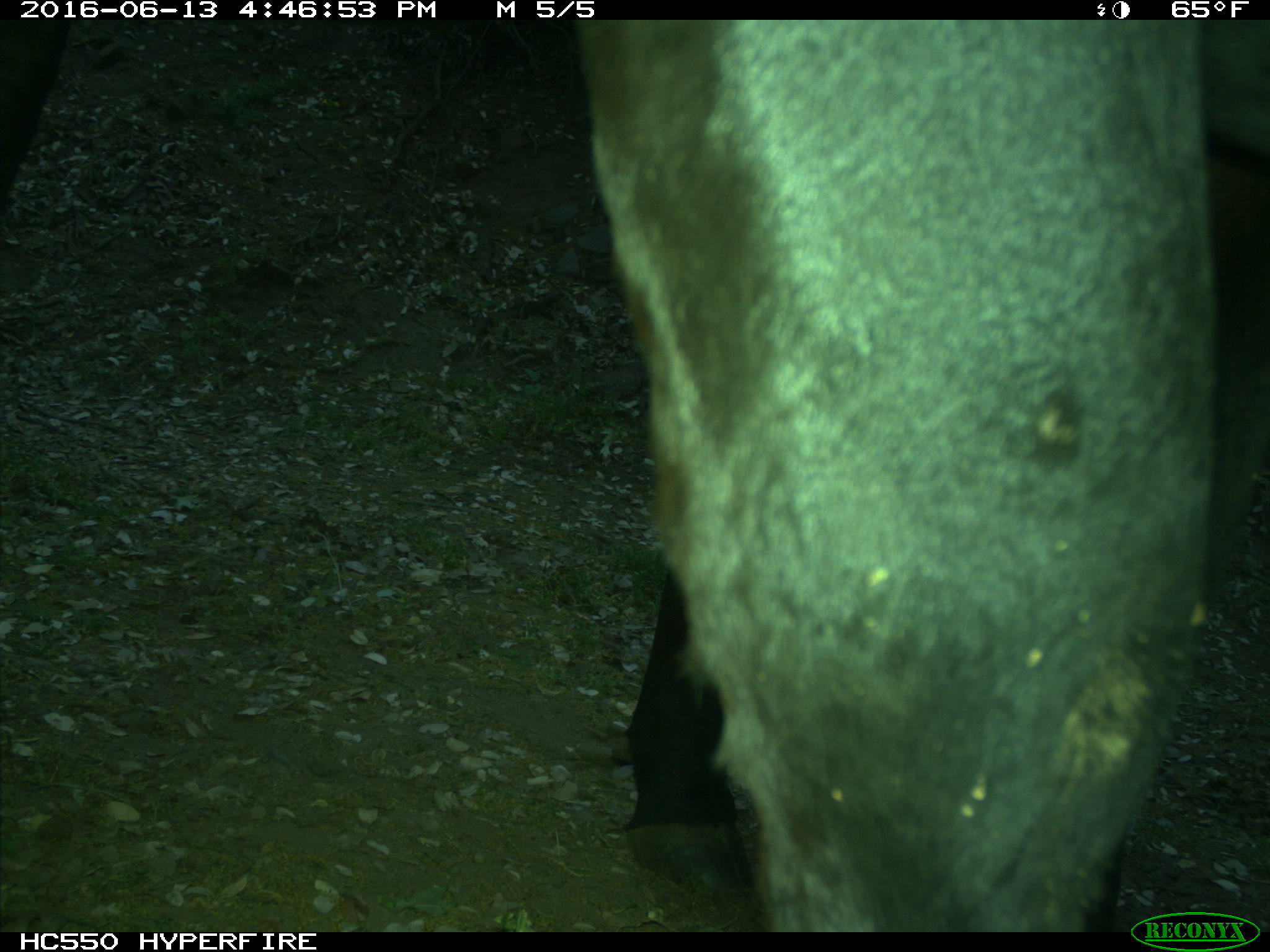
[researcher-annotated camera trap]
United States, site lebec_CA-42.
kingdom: Animalia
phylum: Chordata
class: Mammalia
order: Artiodactyla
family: Bovidae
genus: Bos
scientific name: Bos taurus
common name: domestic cow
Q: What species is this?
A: Bos taurus (domestic cow).